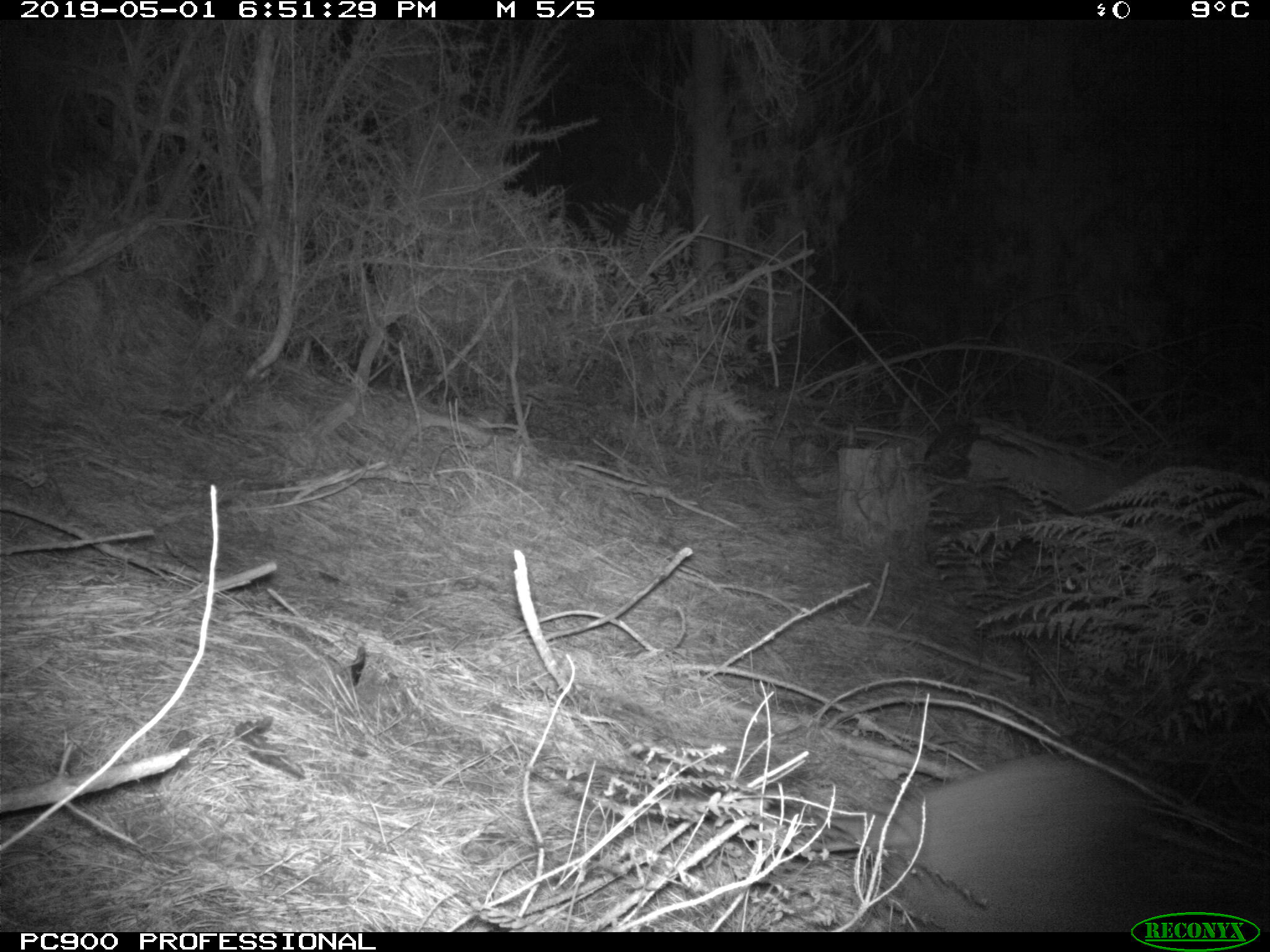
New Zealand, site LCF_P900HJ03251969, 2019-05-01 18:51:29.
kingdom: Animalia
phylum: Chordata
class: Mammalia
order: Diprotodontia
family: Macropodidae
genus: Notamacropus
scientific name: Notamacropus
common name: wallaby